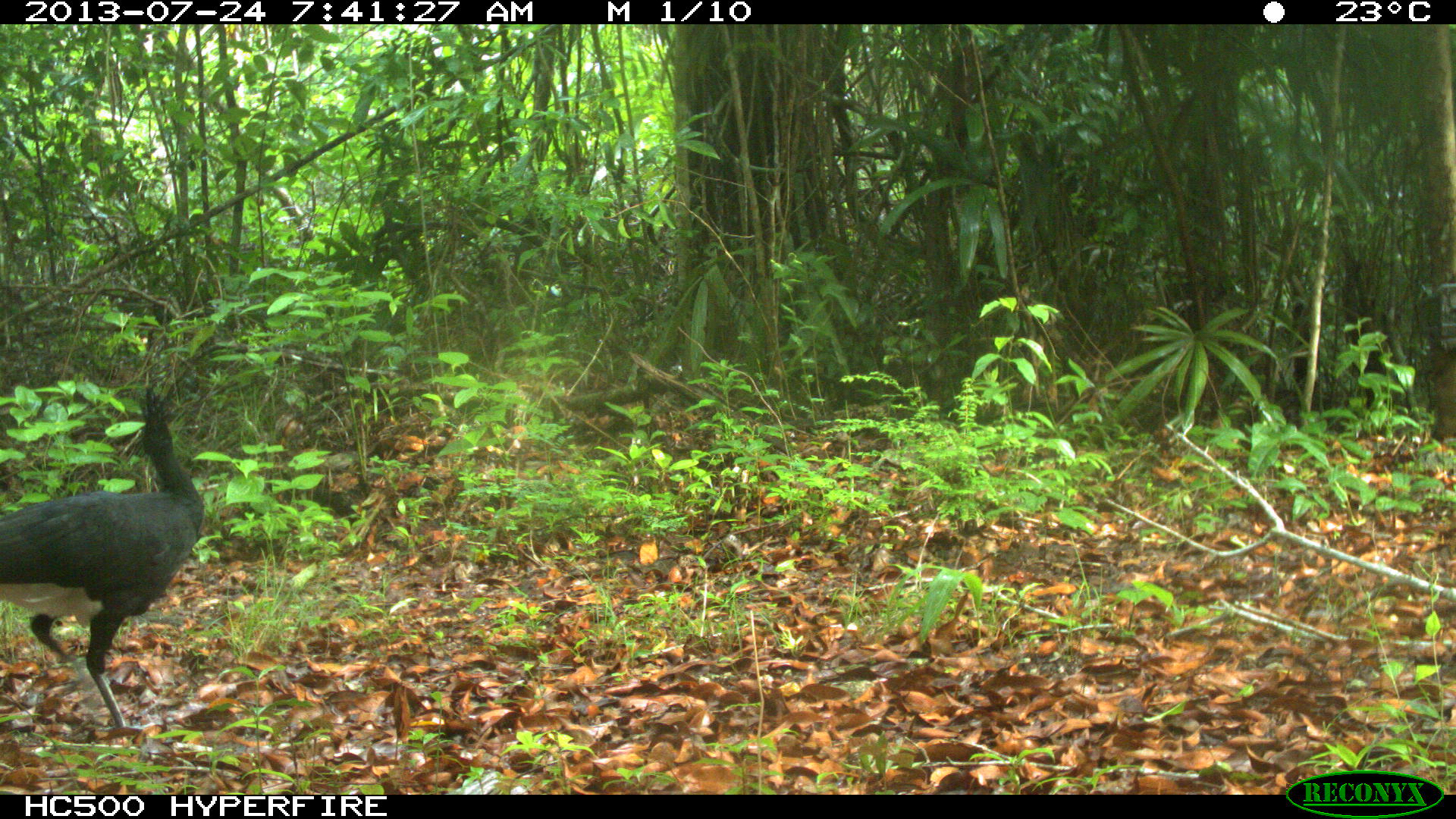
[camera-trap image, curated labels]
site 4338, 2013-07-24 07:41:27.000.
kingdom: Animalia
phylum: Chordata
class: Aves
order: Galliformes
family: Cracidae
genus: Crax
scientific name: Crax rubra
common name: great curassow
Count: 1.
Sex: male.